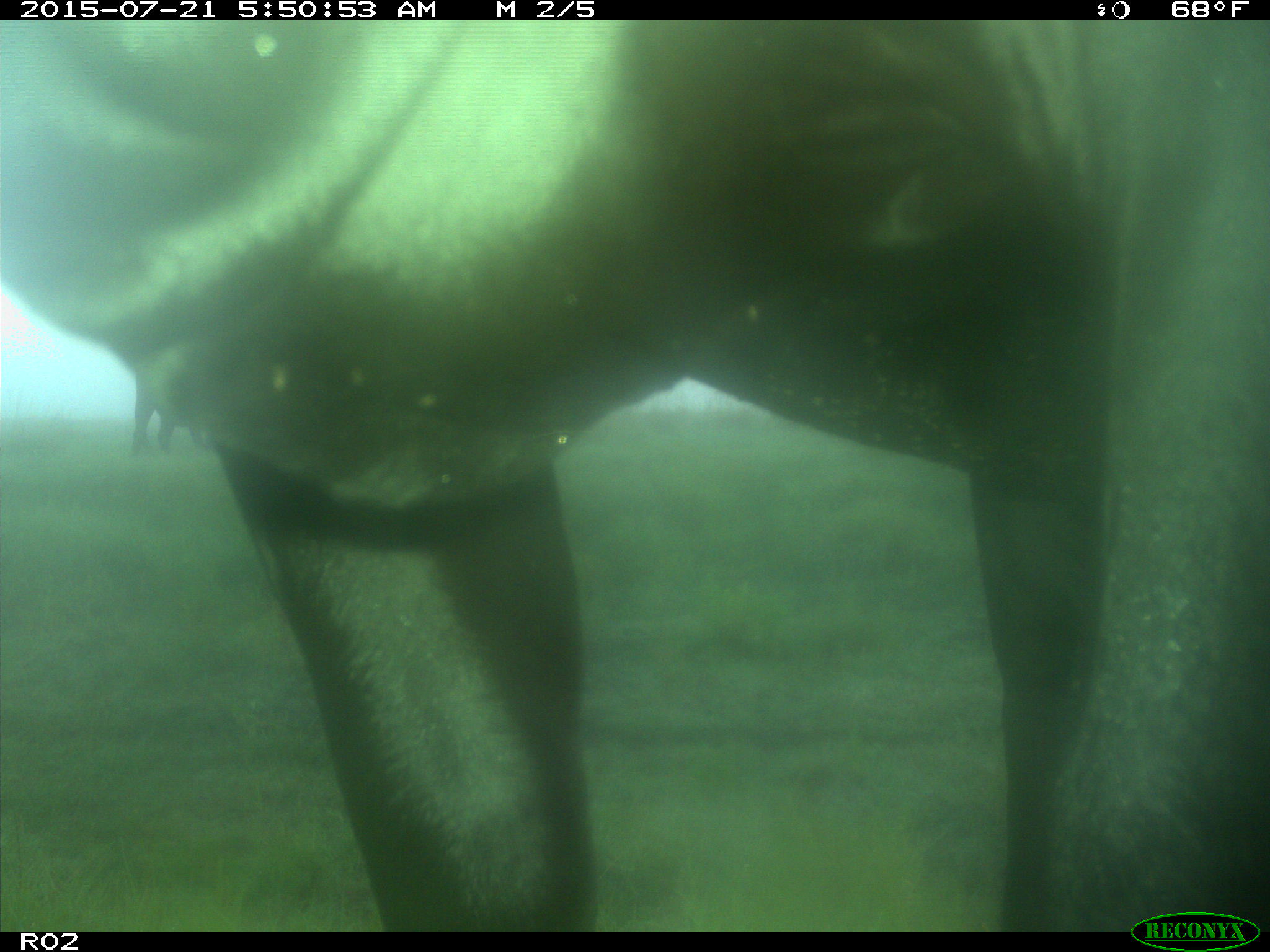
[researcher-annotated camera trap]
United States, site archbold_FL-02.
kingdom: Animalia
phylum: Chordata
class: Mammalia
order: Artiodactyla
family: Bovidae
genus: Bos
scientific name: Bos taurus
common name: domestic cow